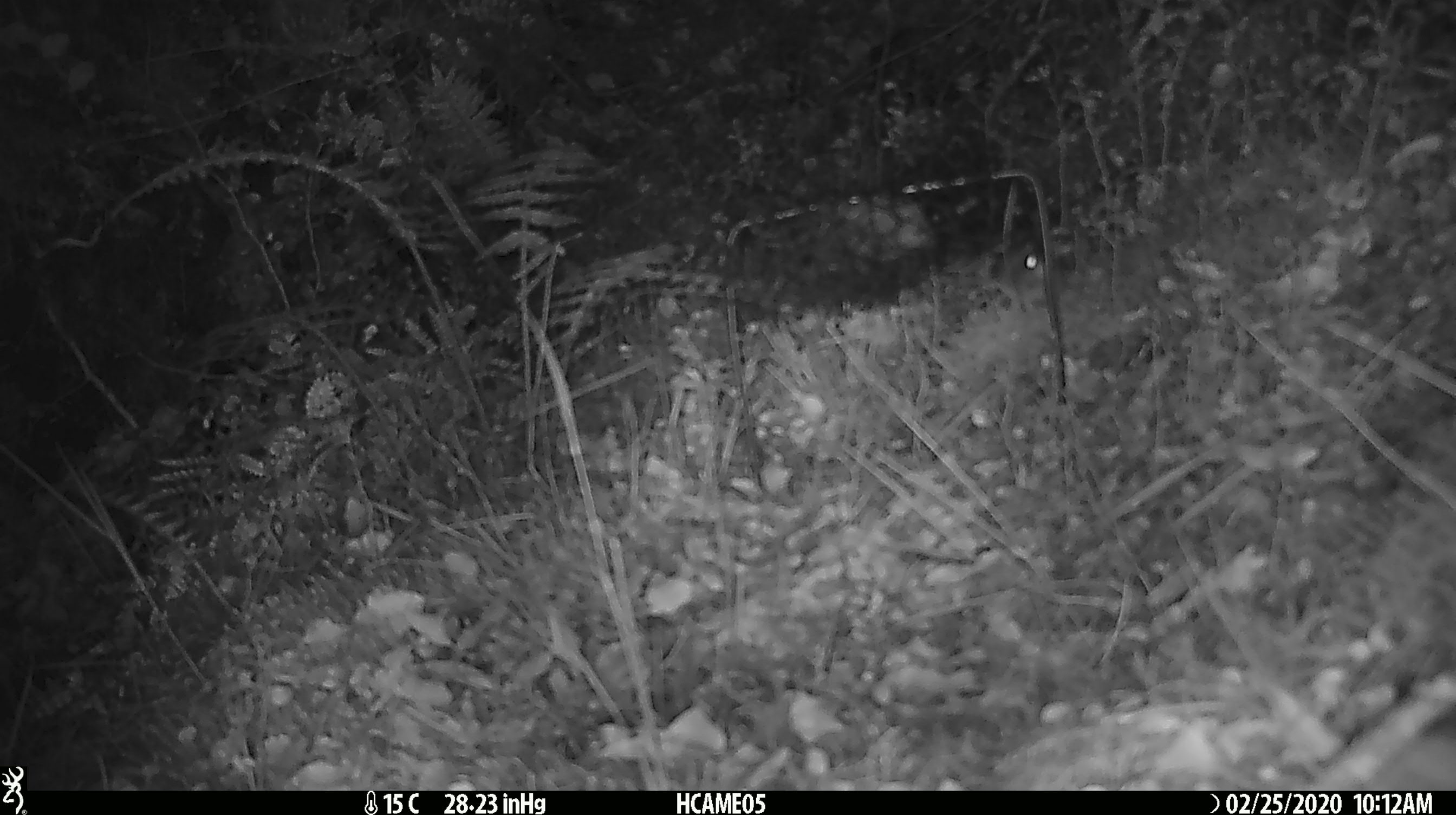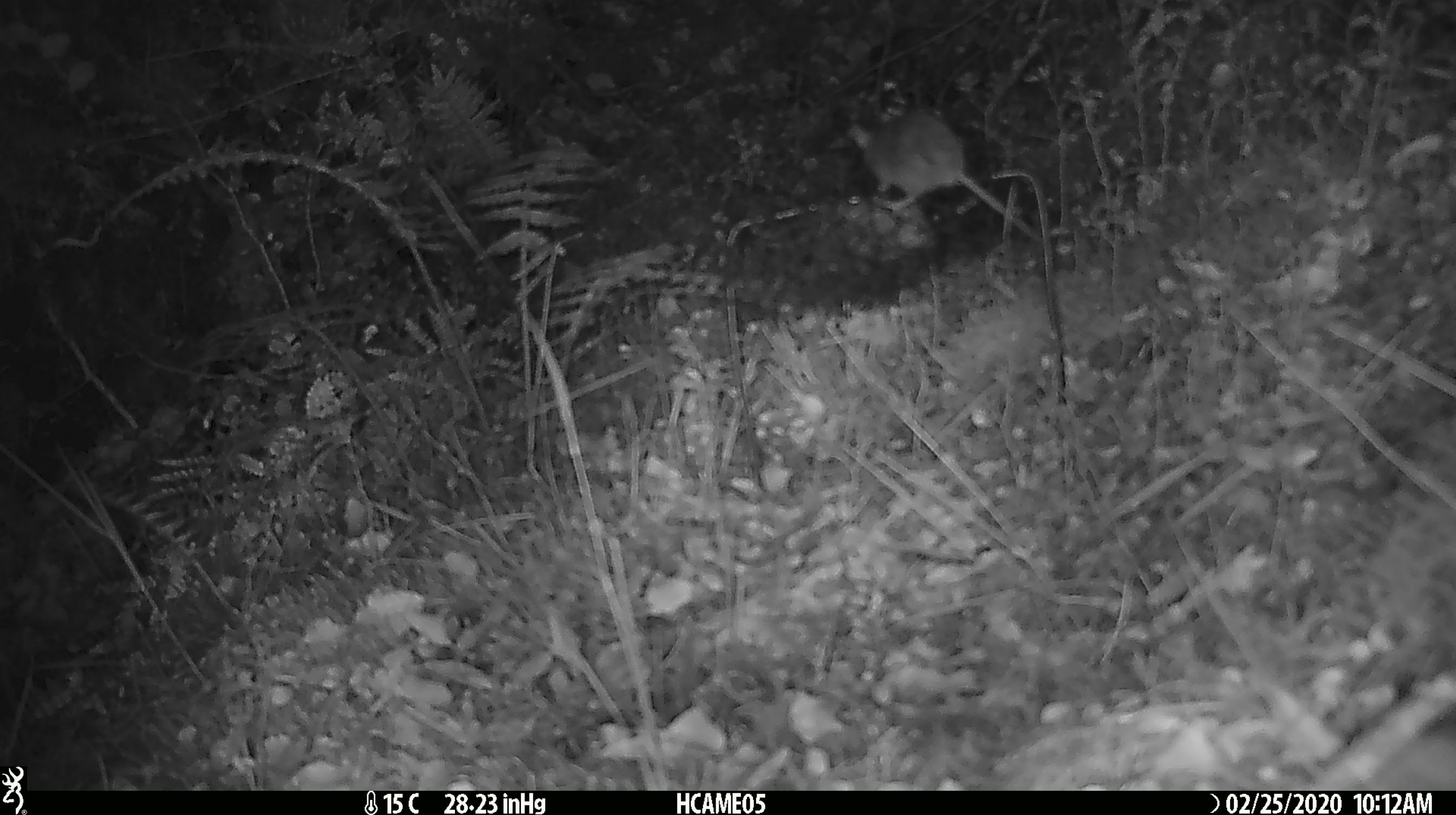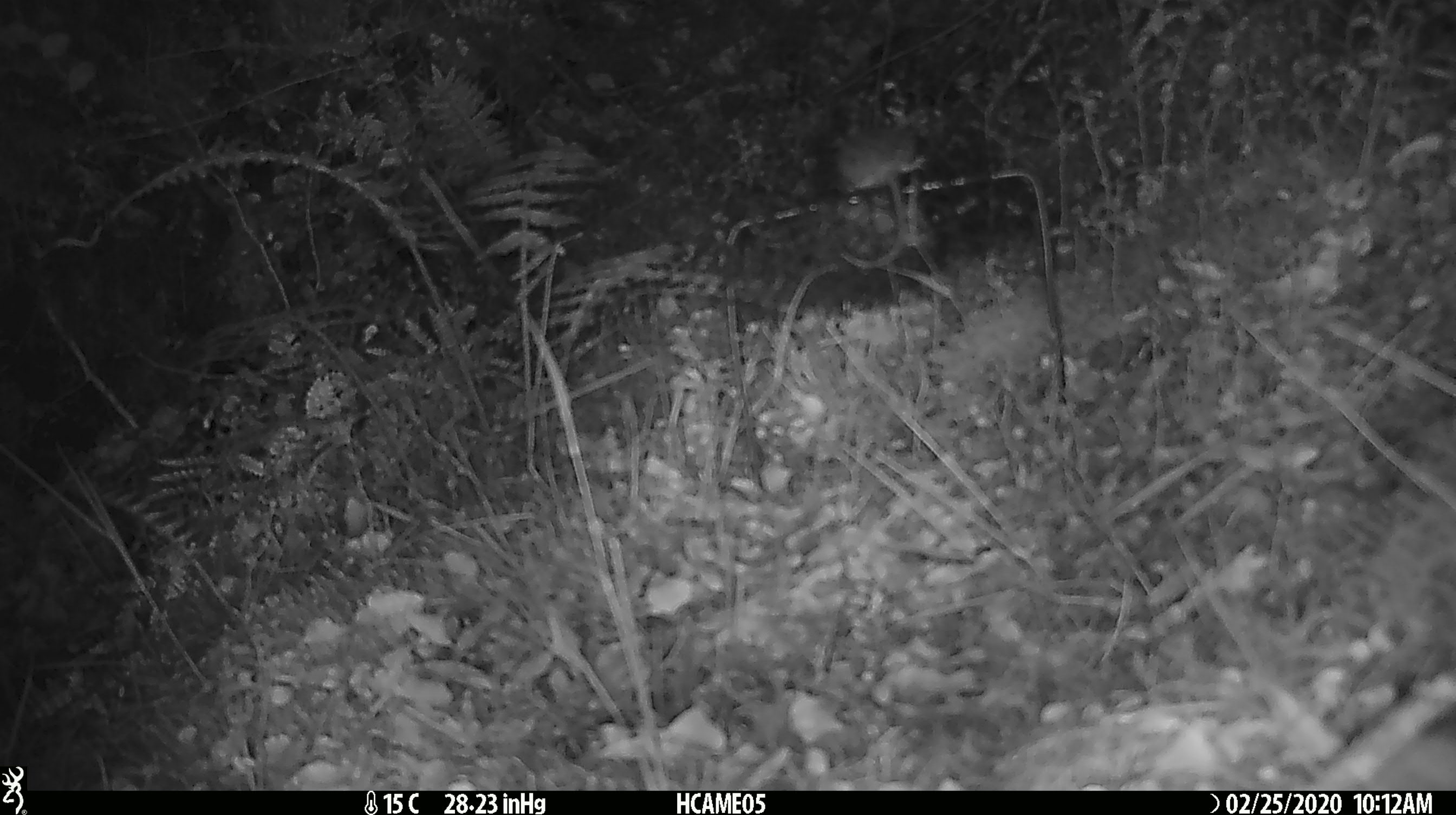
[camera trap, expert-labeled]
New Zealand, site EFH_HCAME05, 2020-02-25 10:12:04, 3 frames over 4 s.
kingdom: Animalia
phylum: Chordata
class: Mammalia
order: Rodentia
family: Muridae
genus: Mus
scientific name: Mus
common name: mouse